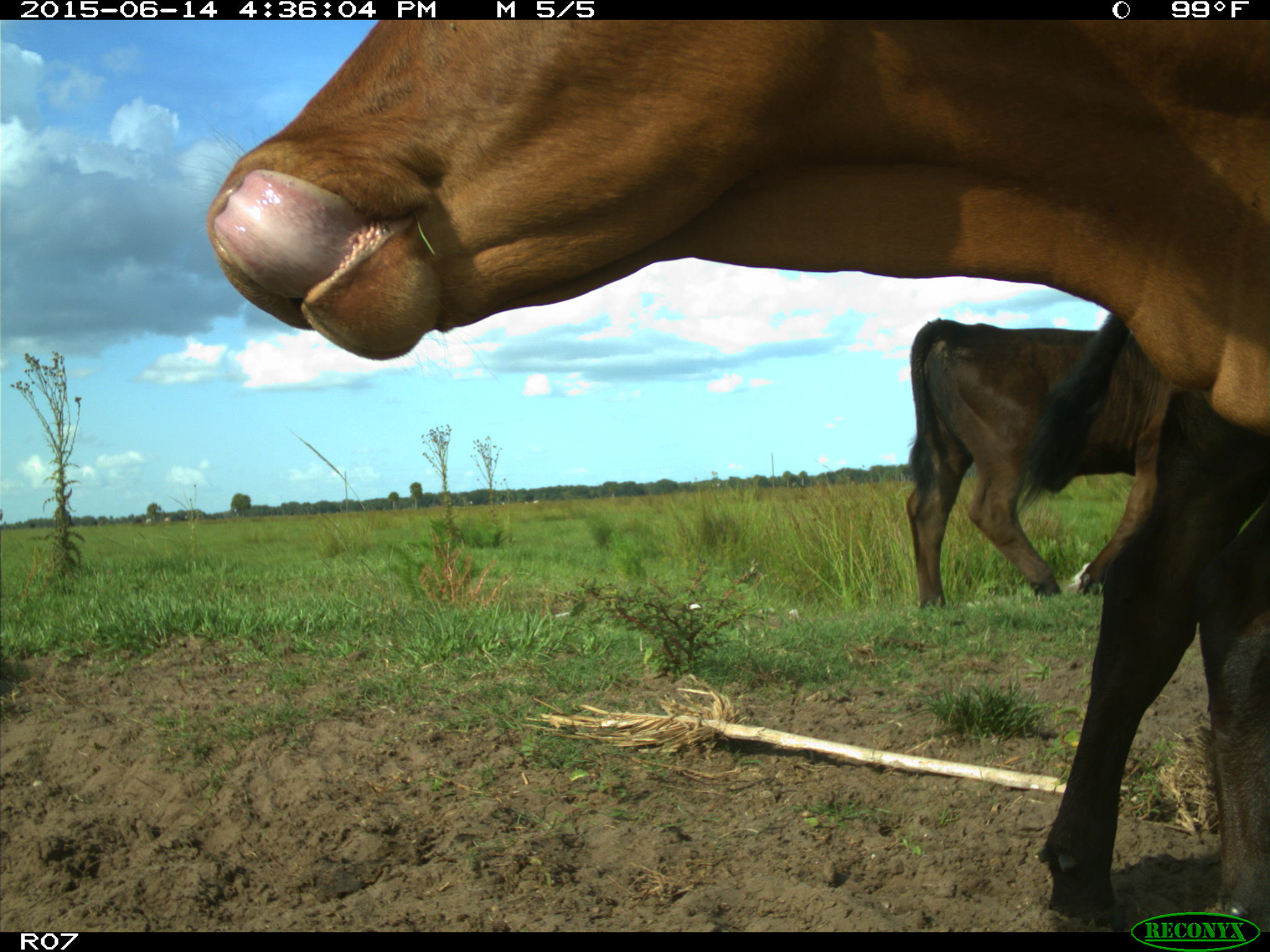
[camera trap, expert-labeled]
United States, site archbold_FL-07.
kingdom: Animalia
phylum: Chordata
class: Mammalia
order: Artiodactyla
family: Bovidae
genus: Bos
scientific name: Bos taurus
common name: domestic cow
Bos taurus (domestic cow).